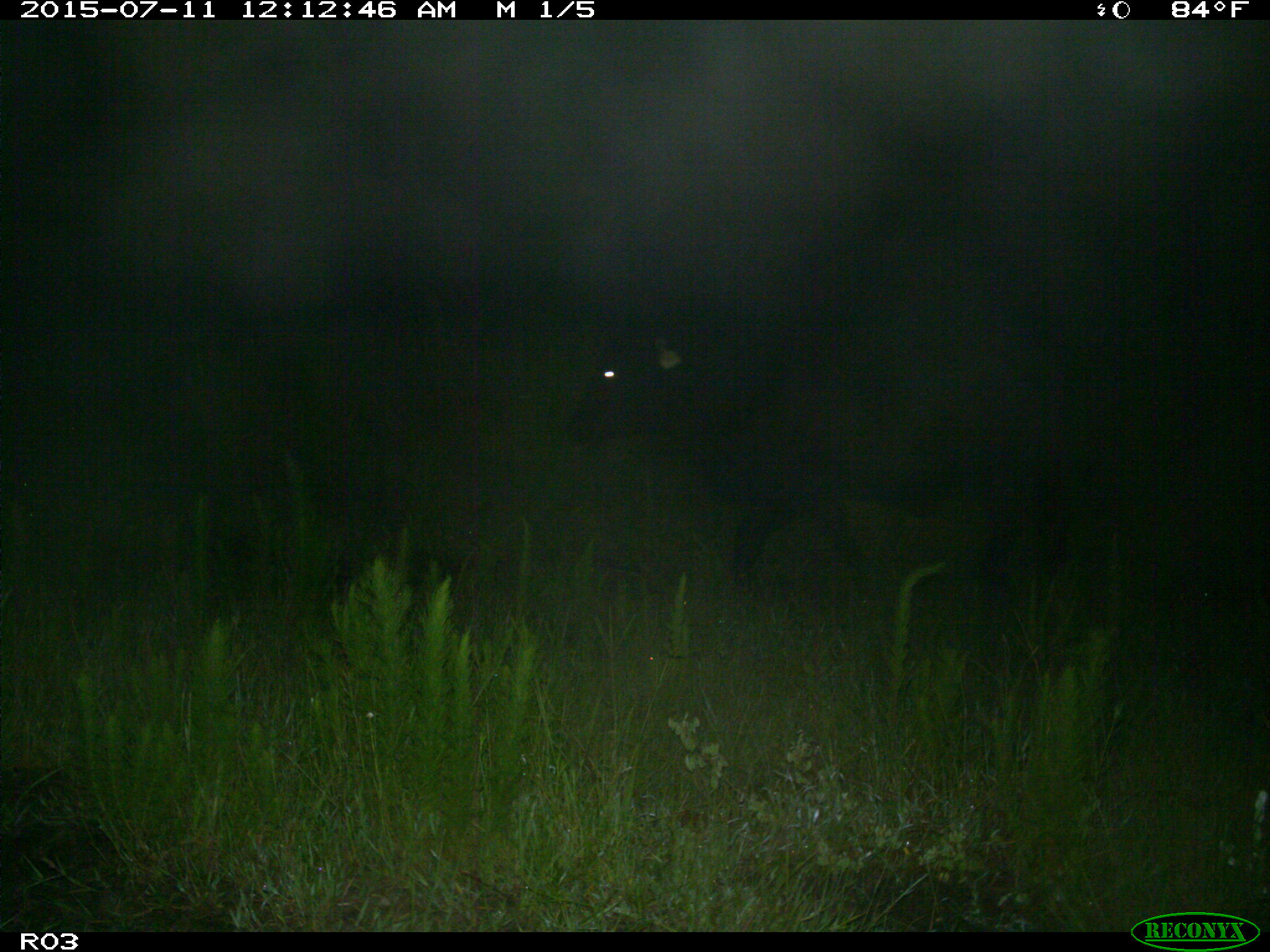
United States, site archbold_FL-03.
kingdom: Animalia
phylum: Chordata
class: Mammalia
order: Artiodactyla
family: Bovidae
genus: Bos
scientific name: Bos taurus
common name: domestic cow